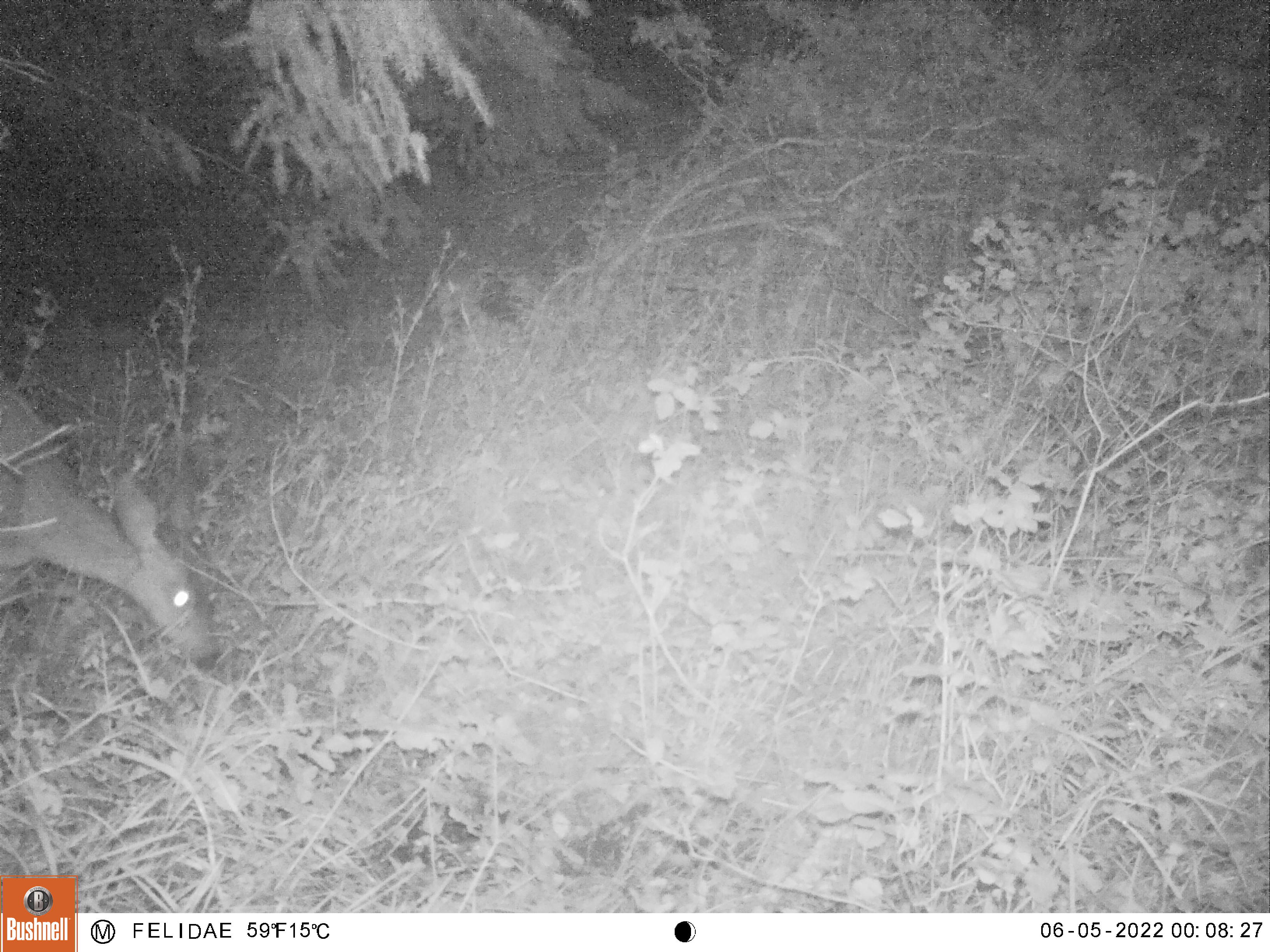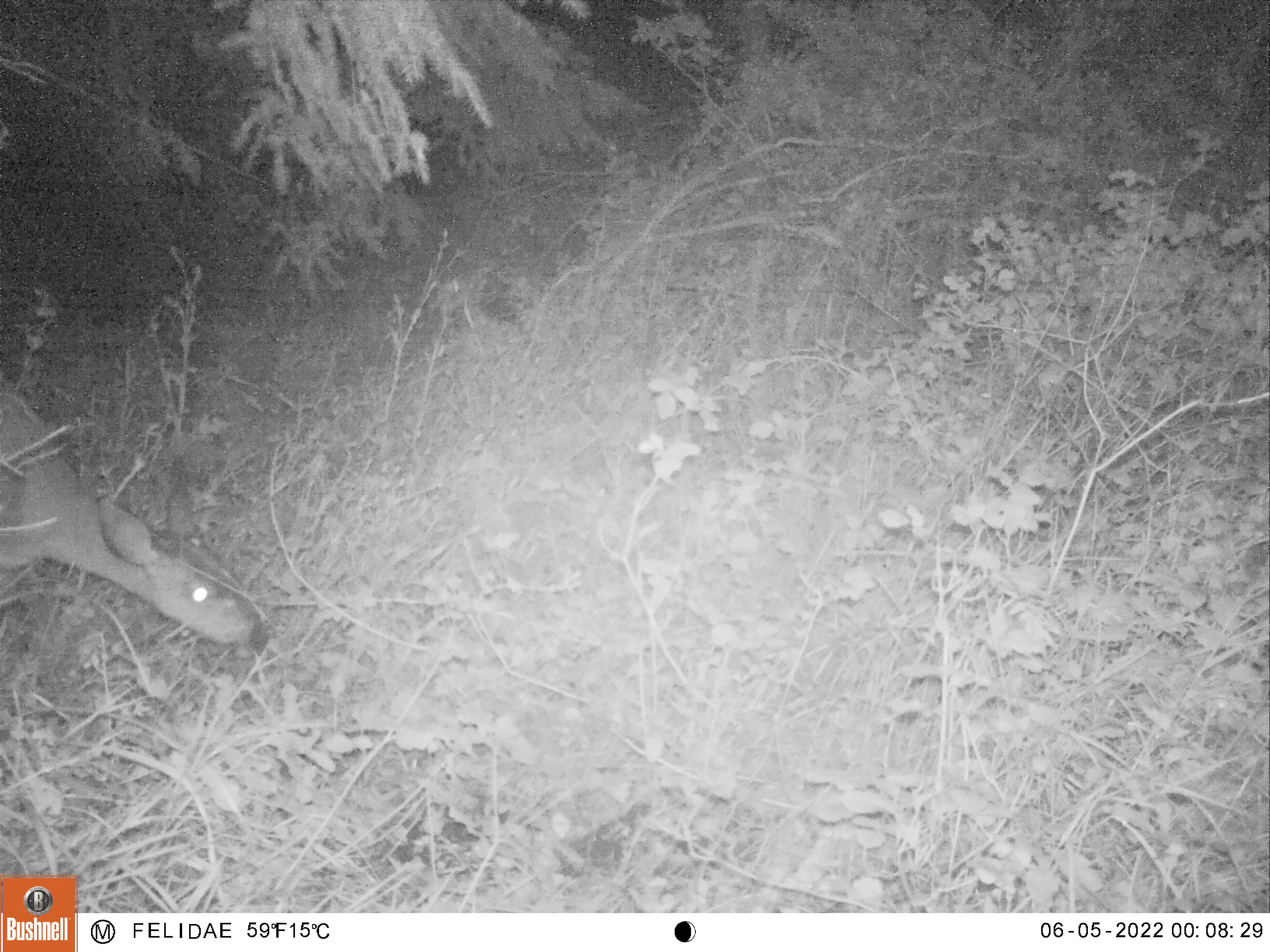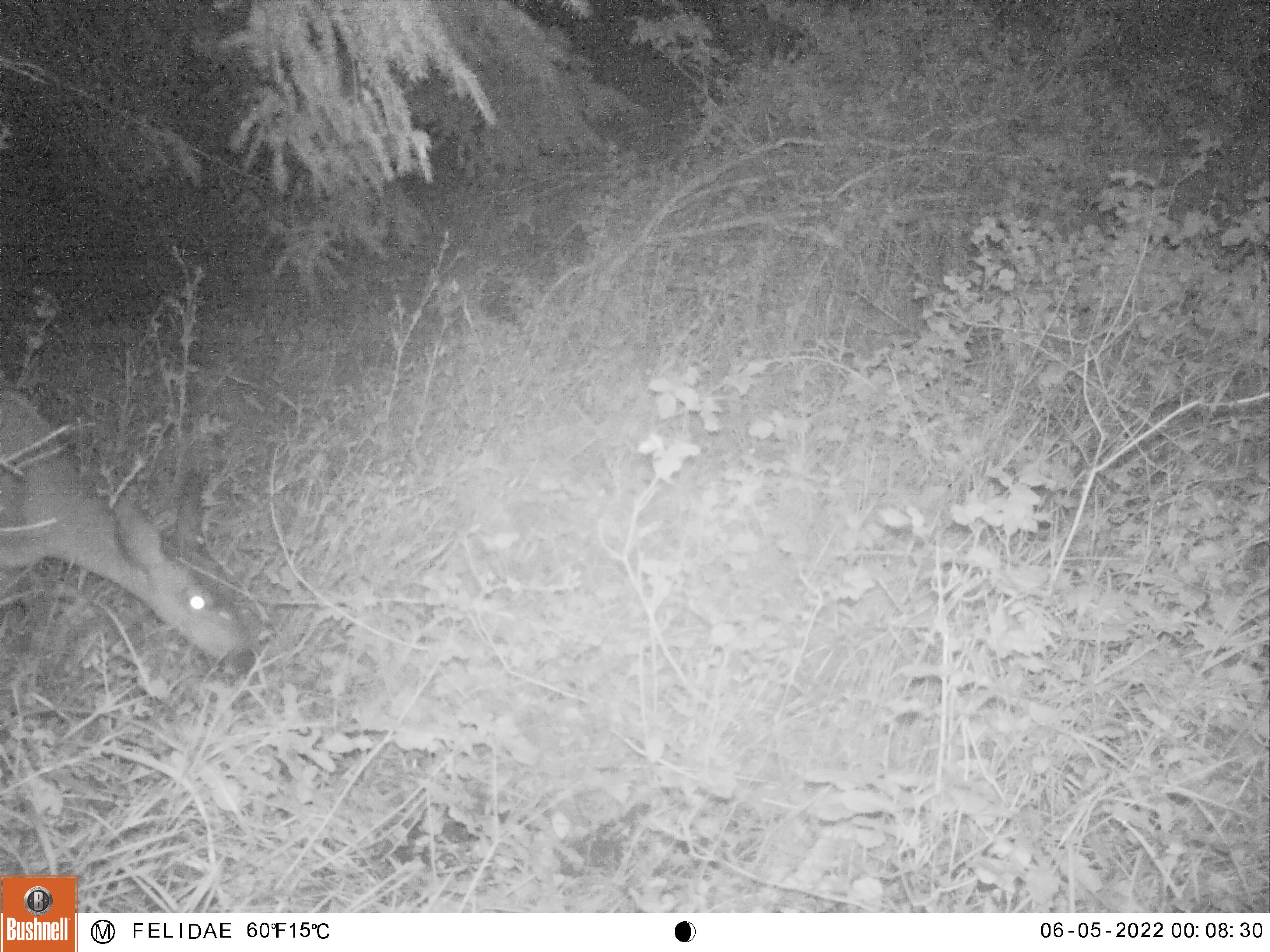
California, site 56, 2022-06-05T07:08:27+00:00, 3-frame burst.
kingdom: Animalia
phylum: Chordata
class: Mammalia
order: Artiodactyla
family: Cervidae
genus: Odocoileus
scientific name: Odocoileus hemionus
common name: mule deer